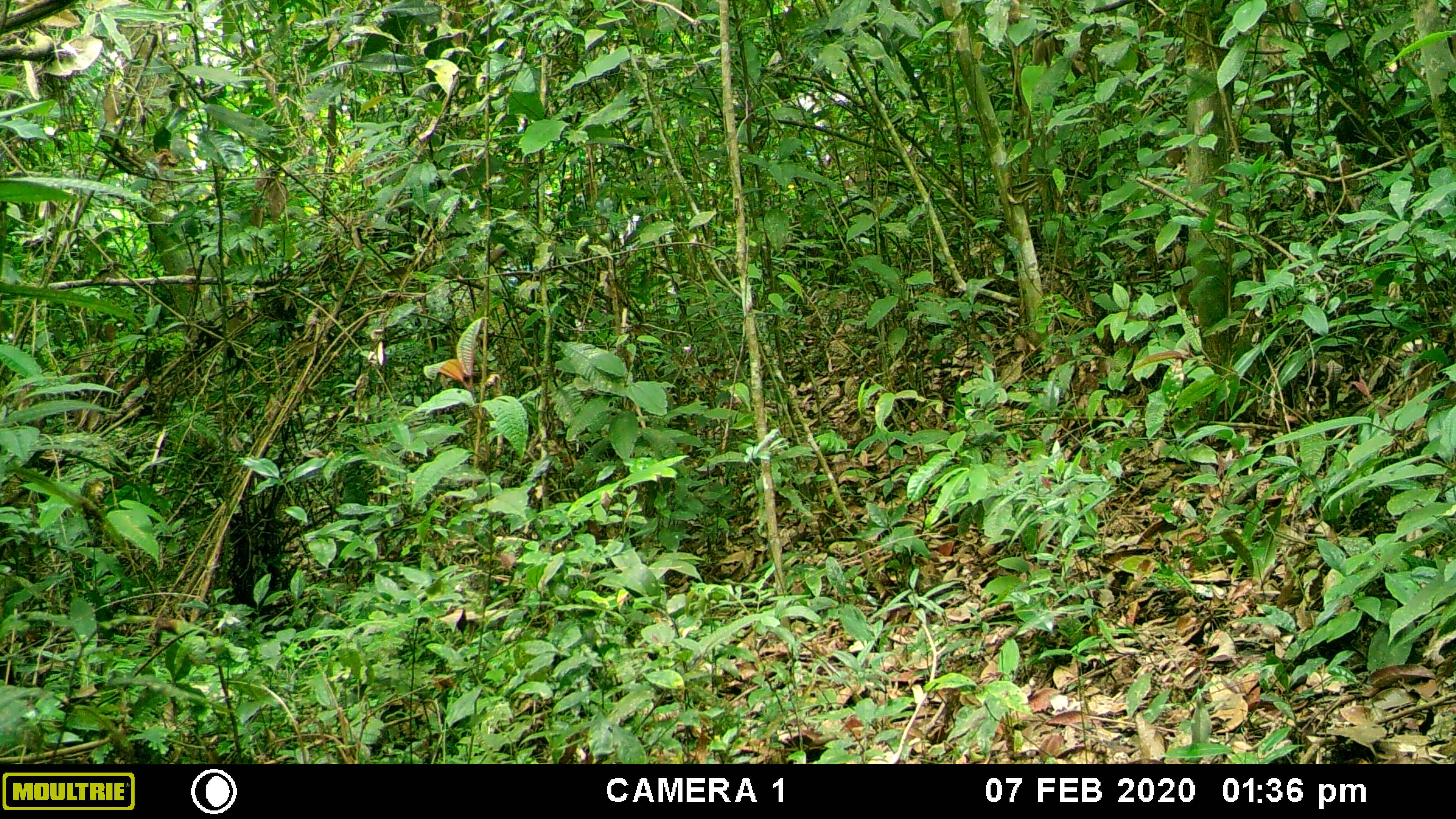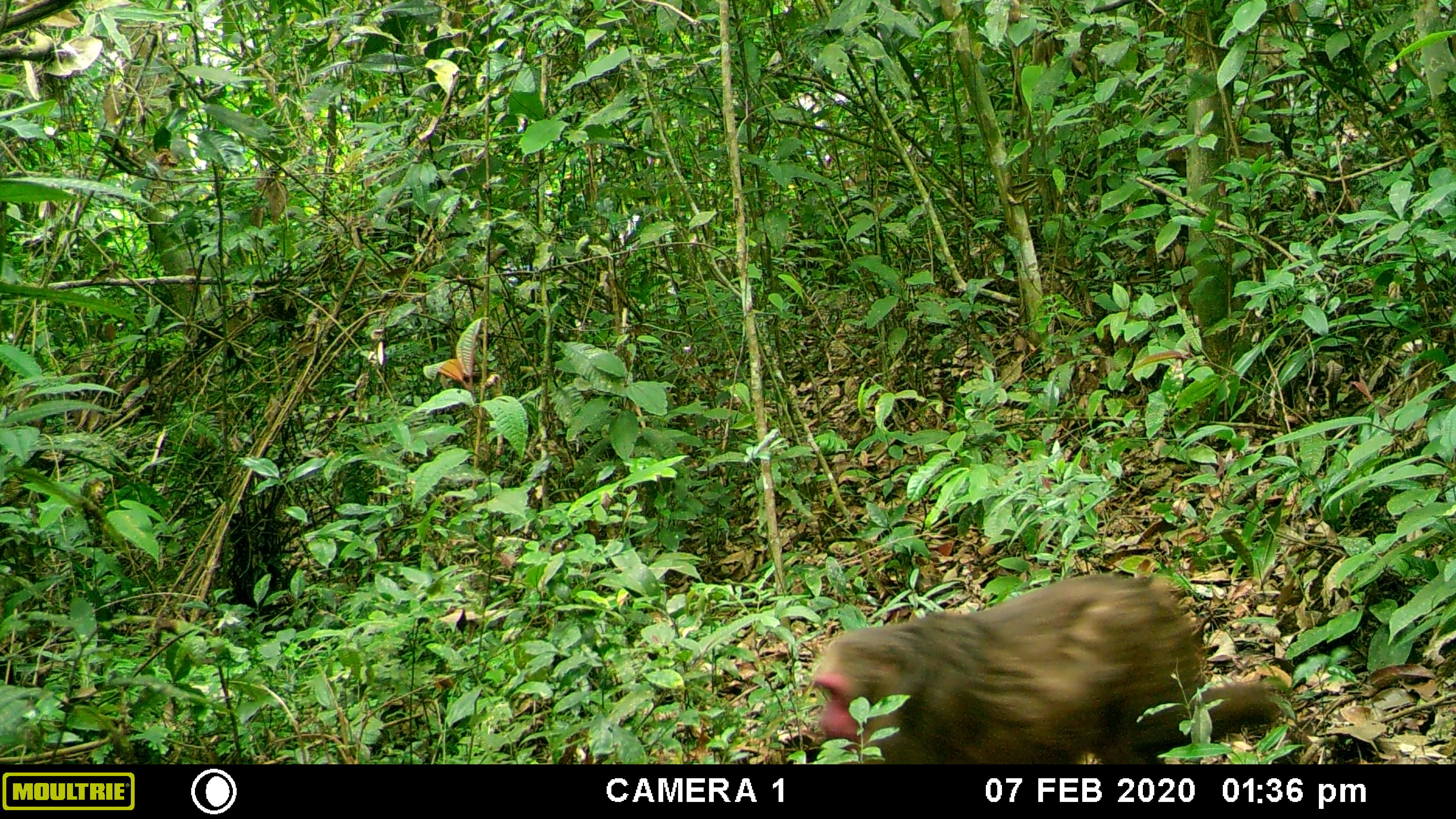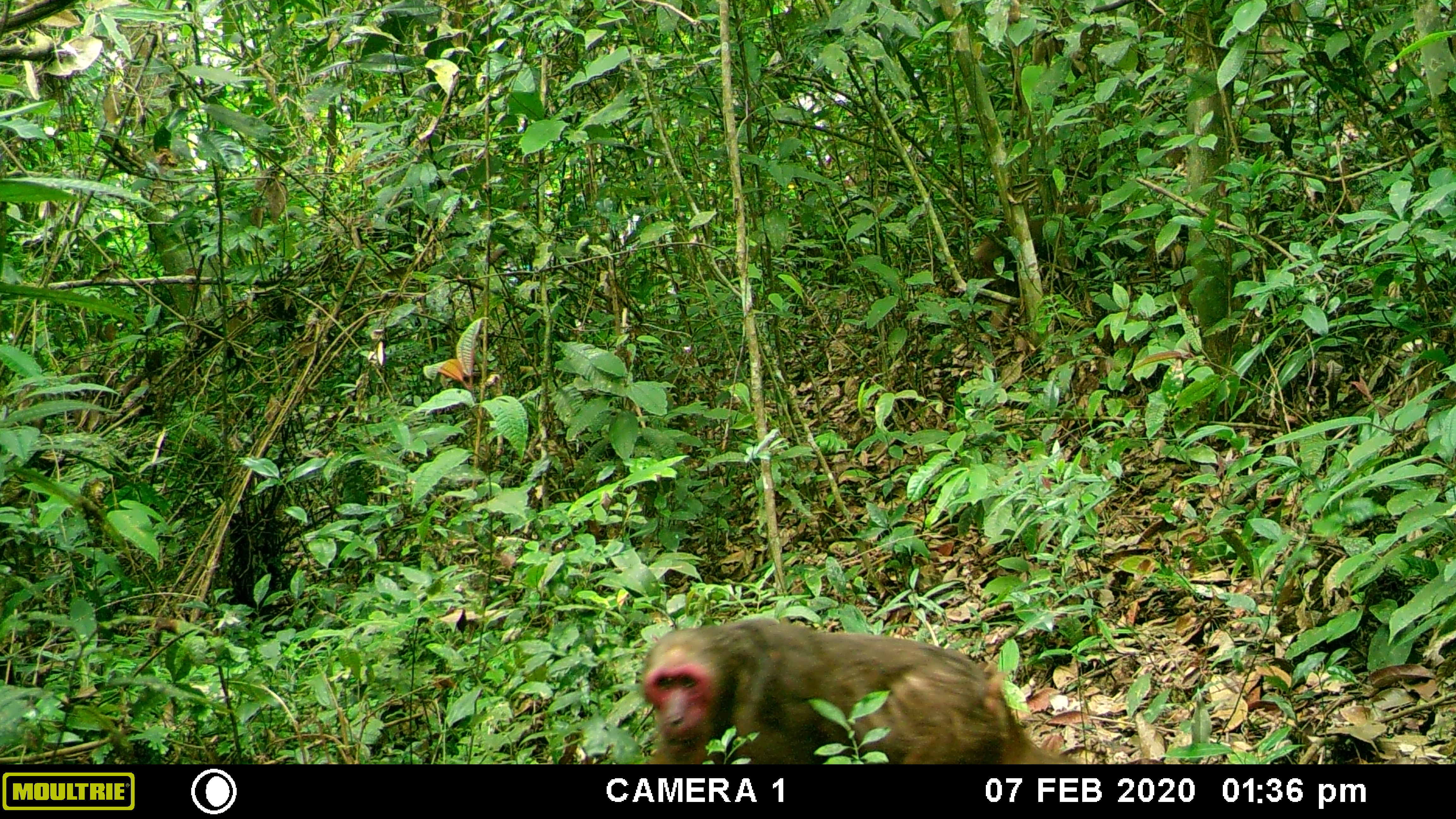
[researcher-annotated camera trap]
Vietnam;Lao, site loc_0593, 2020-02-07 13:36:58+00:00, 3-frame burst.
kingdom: Animalia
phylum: Chordata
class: Mammalia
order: Primates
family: Cercopithecidae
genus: Macaca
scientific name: Macaca arctoides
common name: stump-tailed macaque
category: stump tailed macaque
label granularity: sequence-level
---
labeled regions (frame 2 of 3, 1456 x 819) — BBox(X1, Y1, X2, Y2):
stump tailed macaque: BBox(808, 573, 1284, 764)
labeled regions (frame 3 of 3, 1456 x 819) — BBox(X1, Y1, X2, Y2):
stump tailed macaque: BBox(641, 619, 1077, 763)